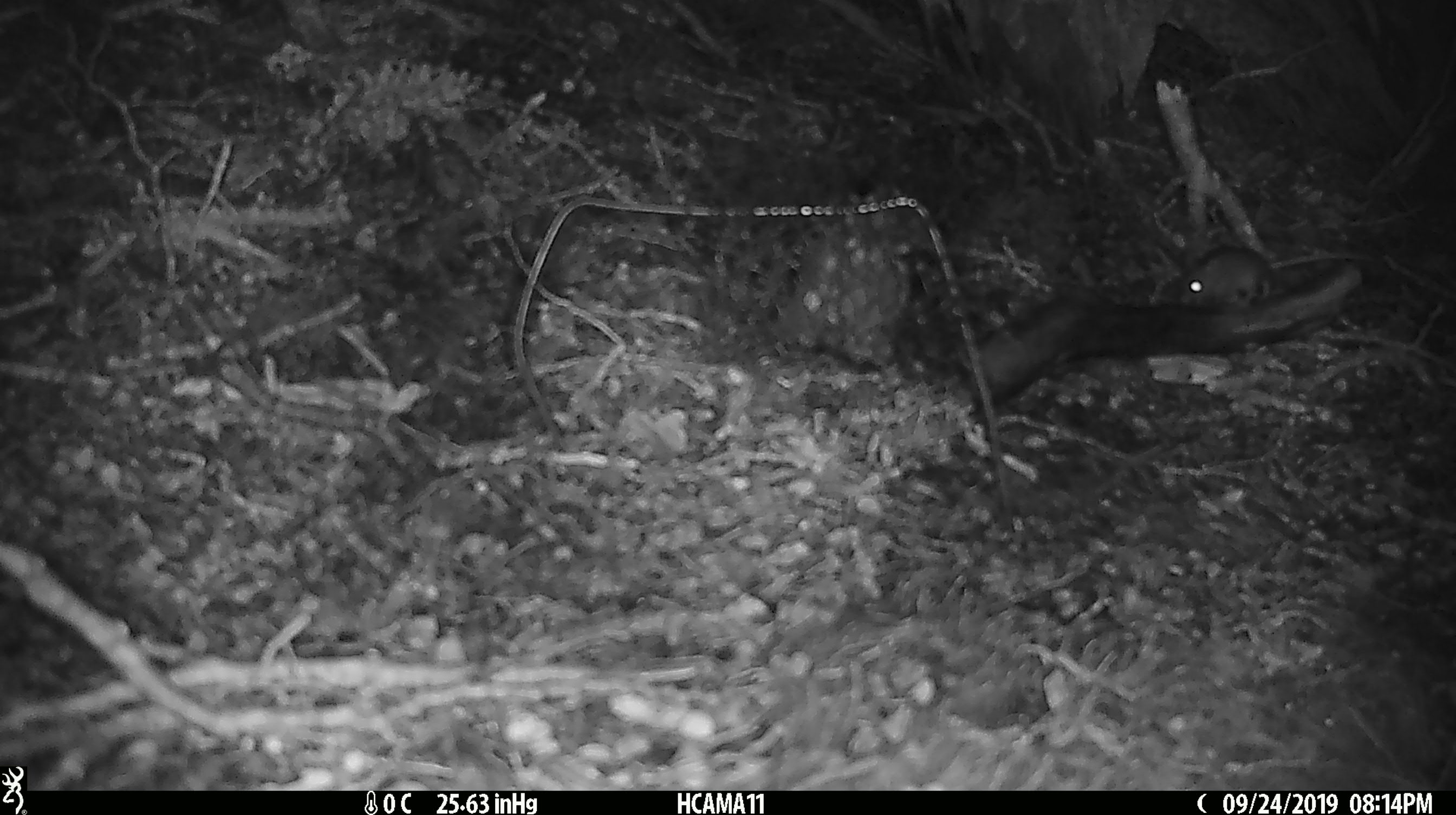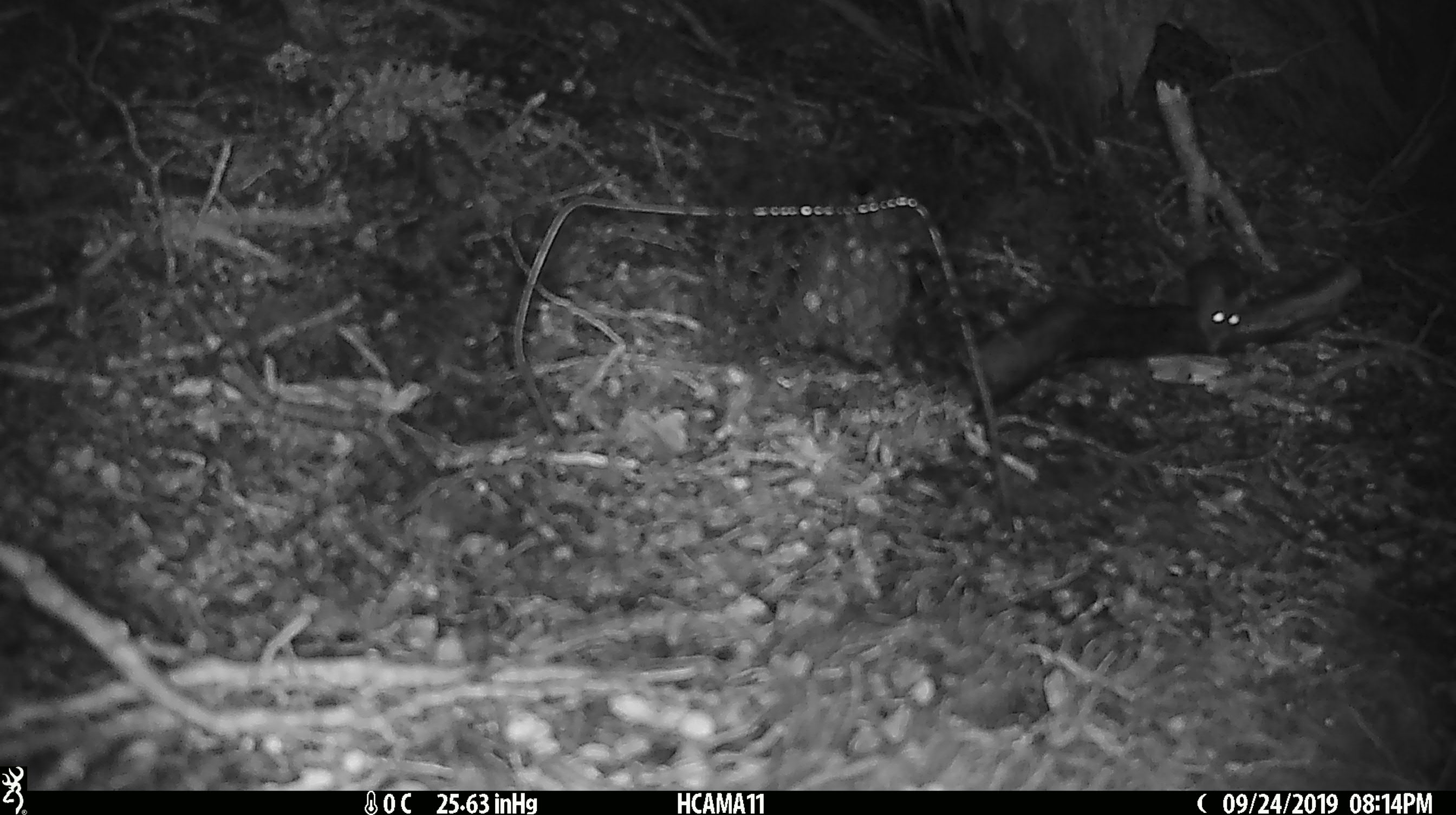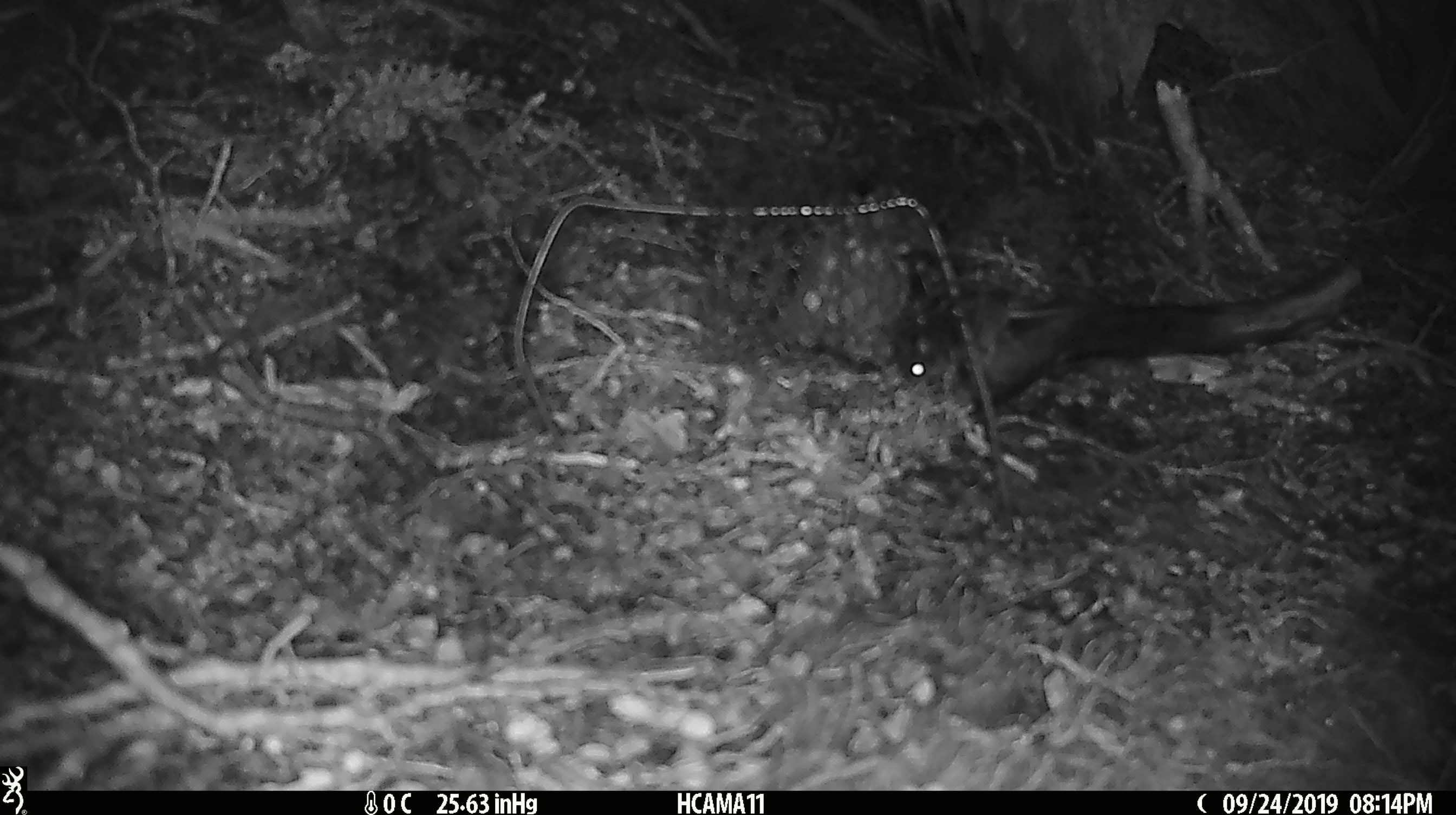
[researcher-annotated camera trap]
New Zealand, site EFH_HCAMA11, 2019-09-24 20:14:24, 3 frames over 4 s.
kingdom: Animalia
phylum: Chordata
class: Mammalia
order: Rodentia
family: Muridae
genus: Mus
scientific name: Mus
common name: mouse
Mouse (Mus).